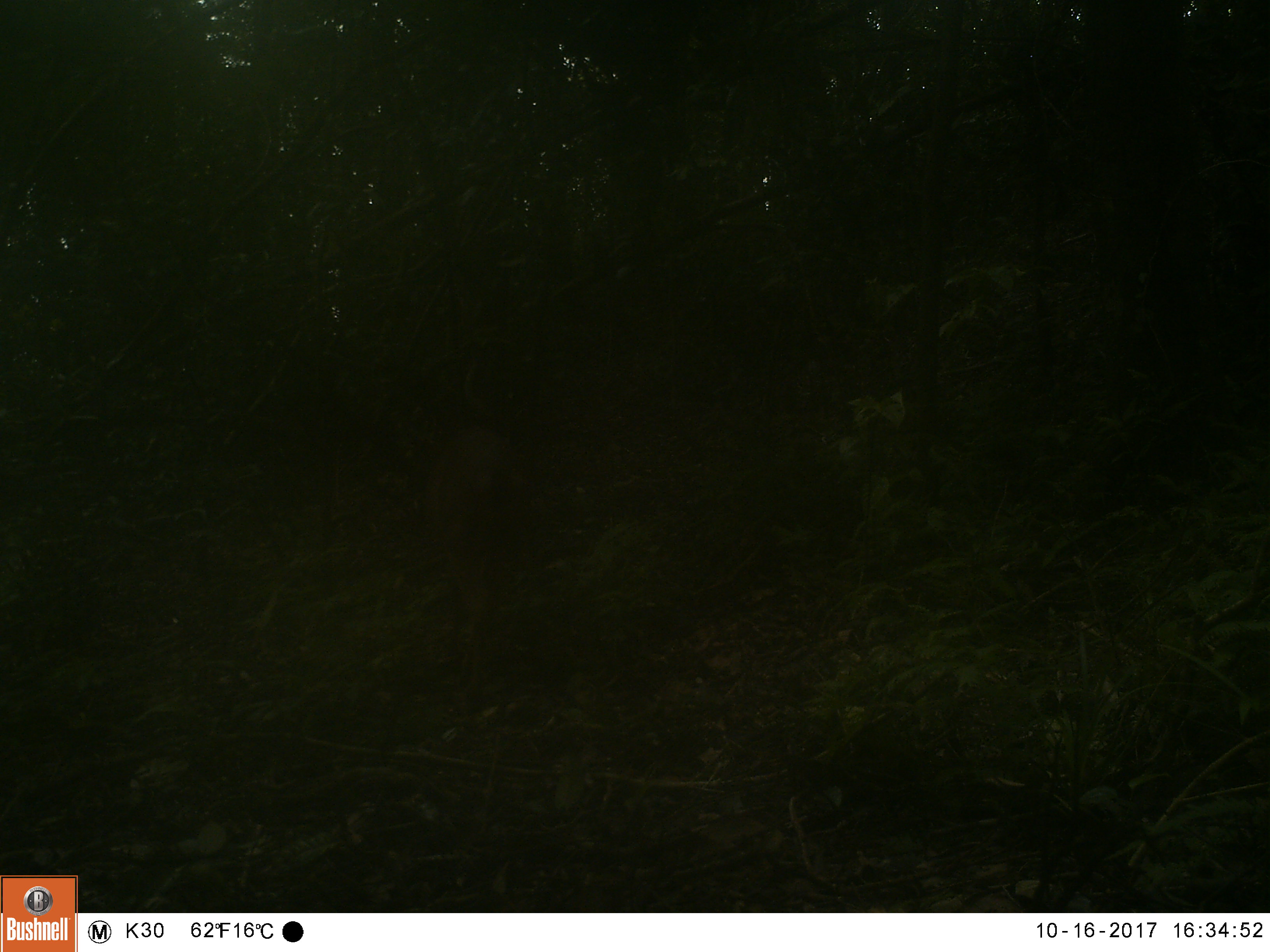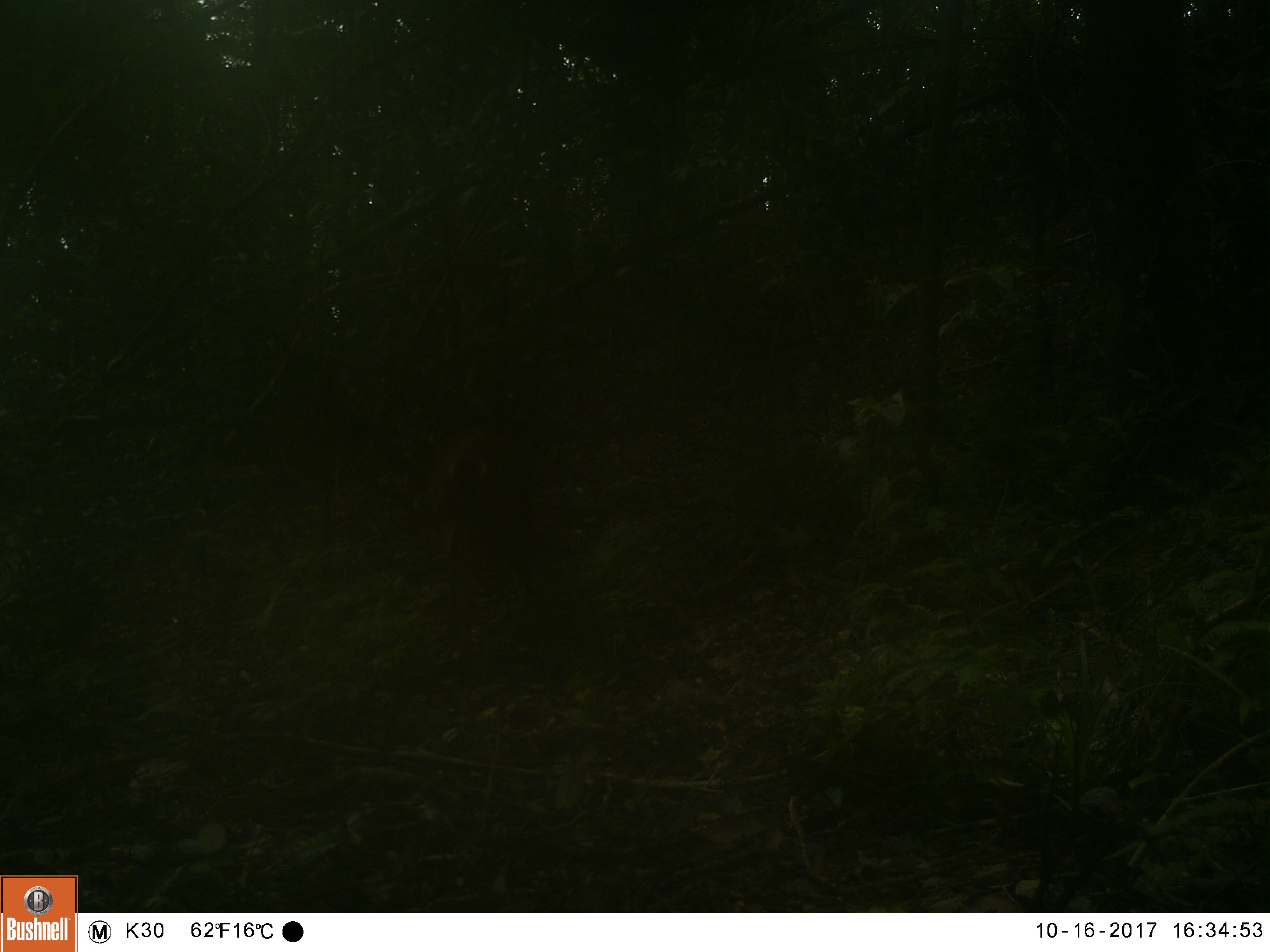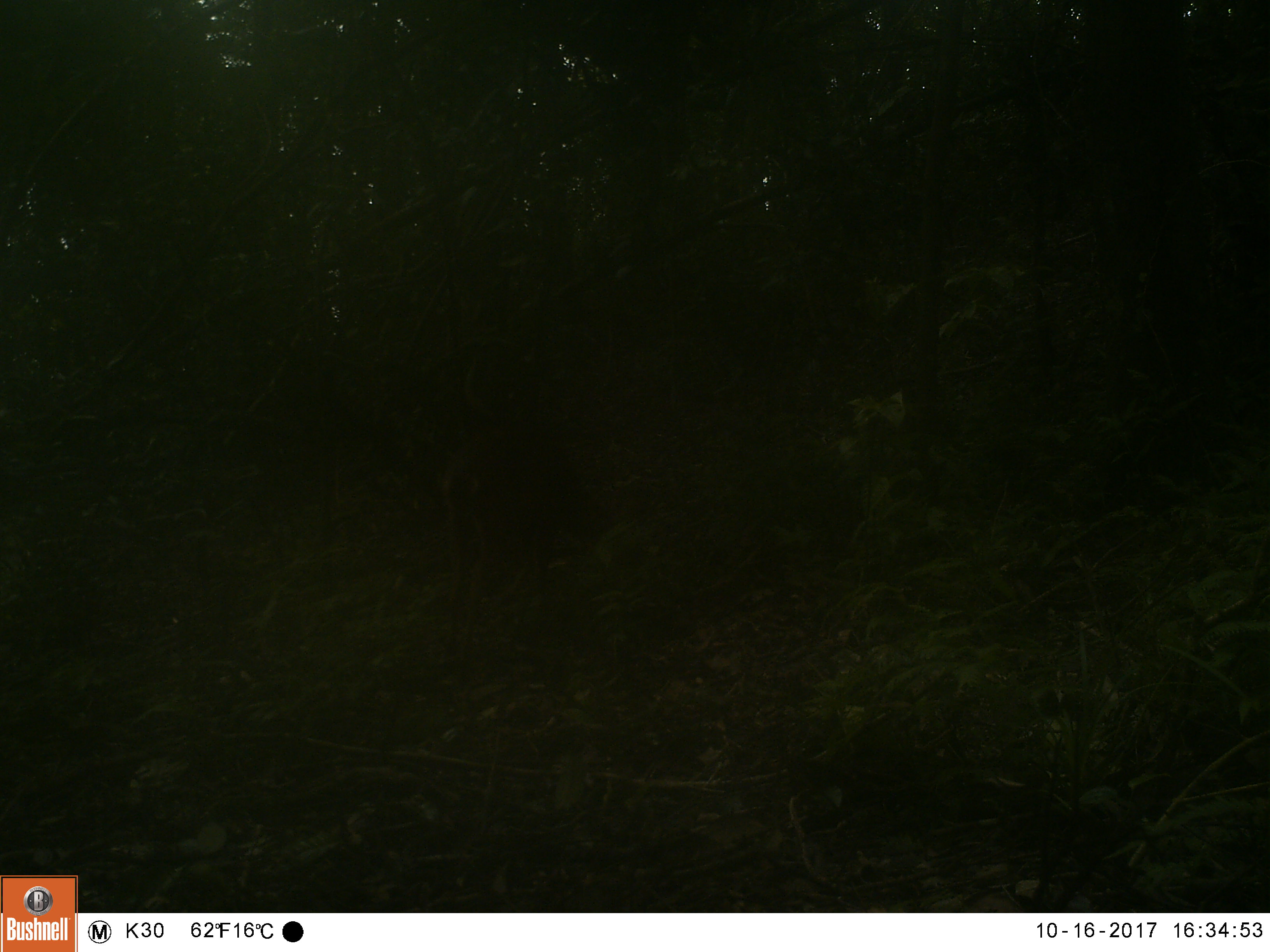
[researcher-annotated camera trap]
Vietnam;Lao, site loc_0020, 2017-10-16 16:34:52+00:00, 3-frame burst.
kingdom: Animalia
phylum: Chordata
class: Mammalia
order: Artiodactyla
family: Cervidae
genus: Muntiacus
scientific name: Muntiacus vuquangensis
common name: large-antlered muntjac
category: large antlered muntjac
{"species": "large antlered muntjac (large-antlered muntjac) (Muntiacus vuquangensis)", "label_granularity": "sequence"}